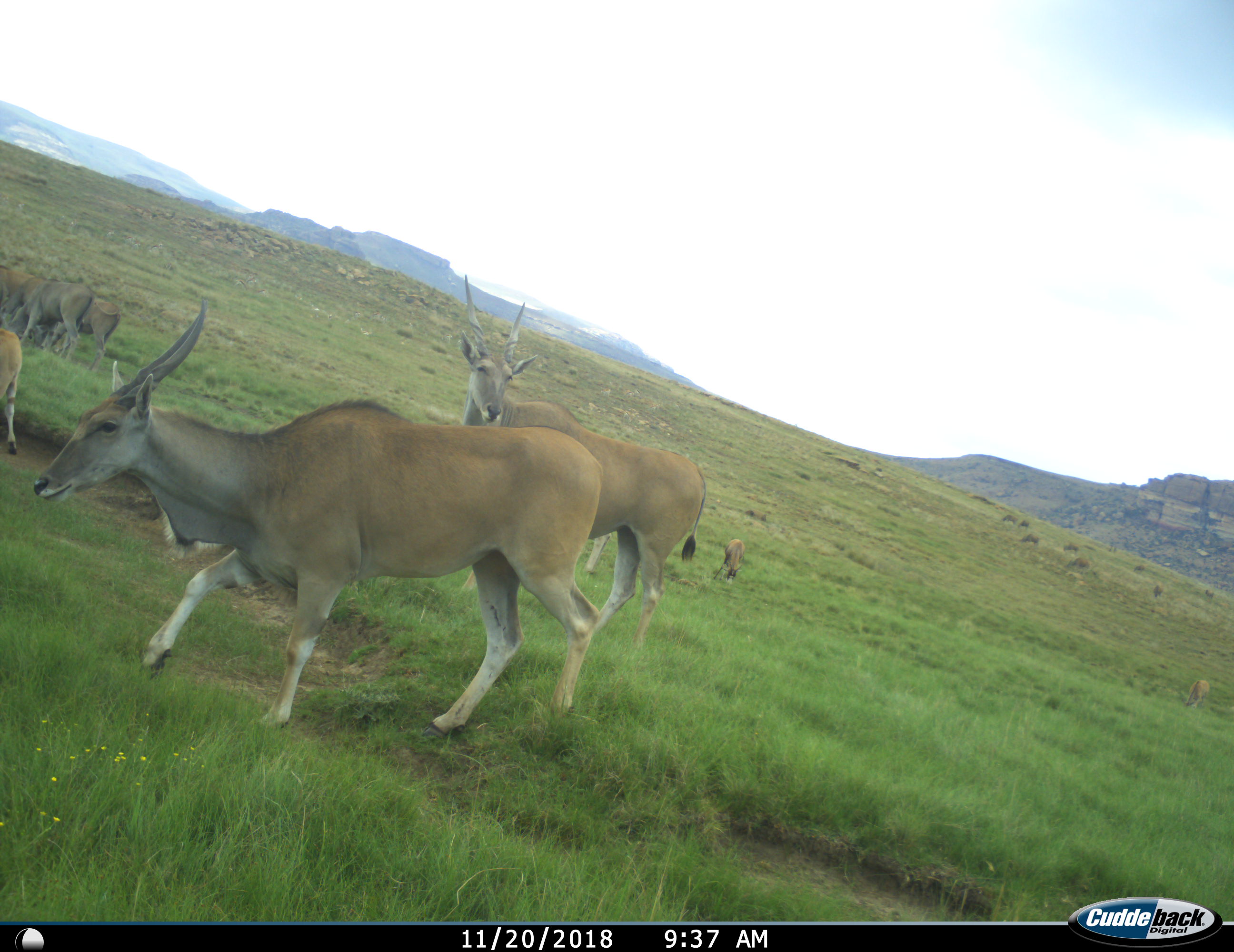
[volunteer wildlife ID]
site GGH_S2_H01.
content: unidentified animal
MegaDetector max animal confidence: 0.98